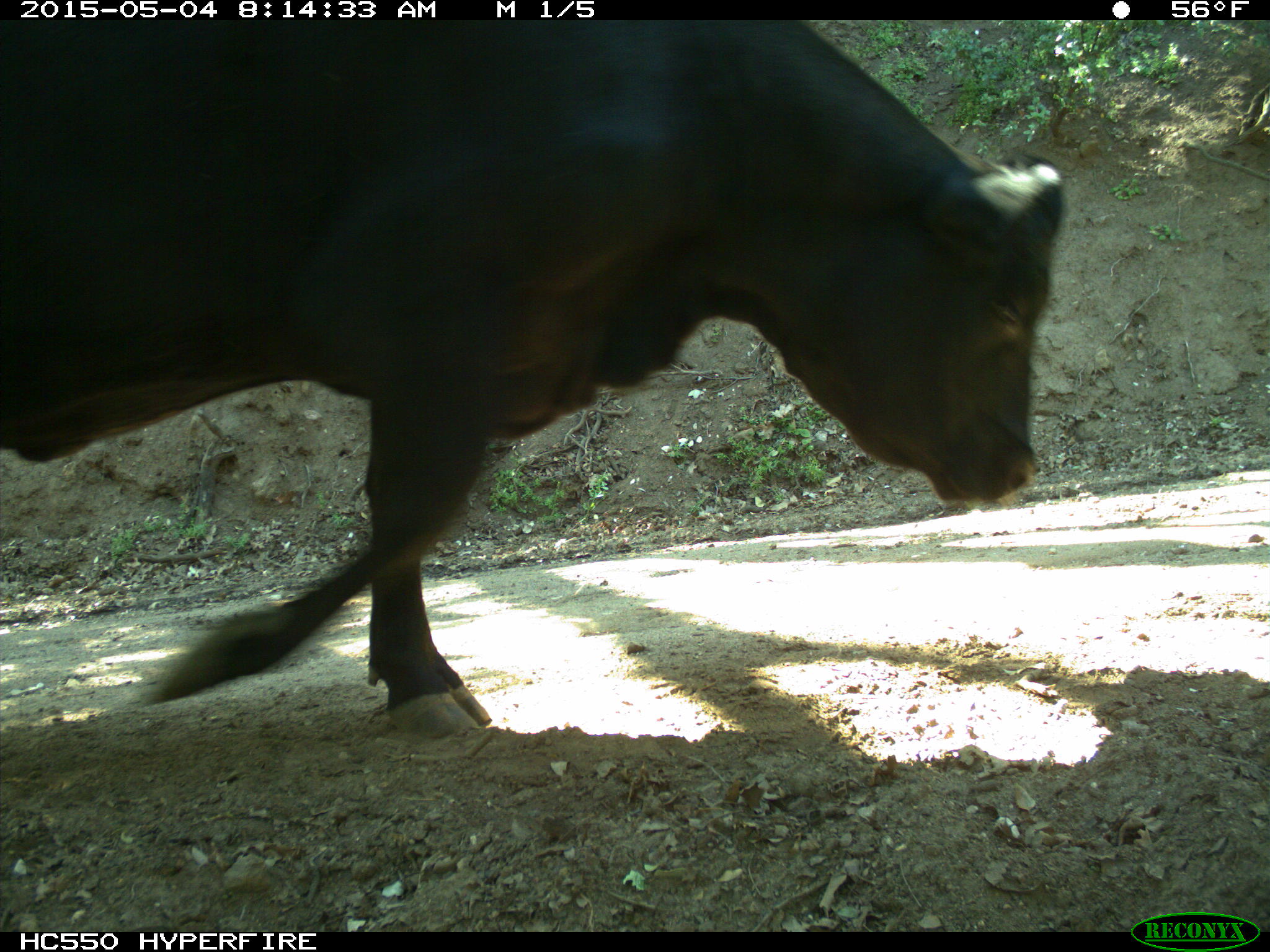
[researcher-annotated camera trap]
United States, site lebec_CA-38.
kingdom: Animalia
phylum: Chordata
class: Mammalia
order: Artiodactyla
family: Bovidae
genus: Bos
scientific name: Bos taurus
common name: domestic cow